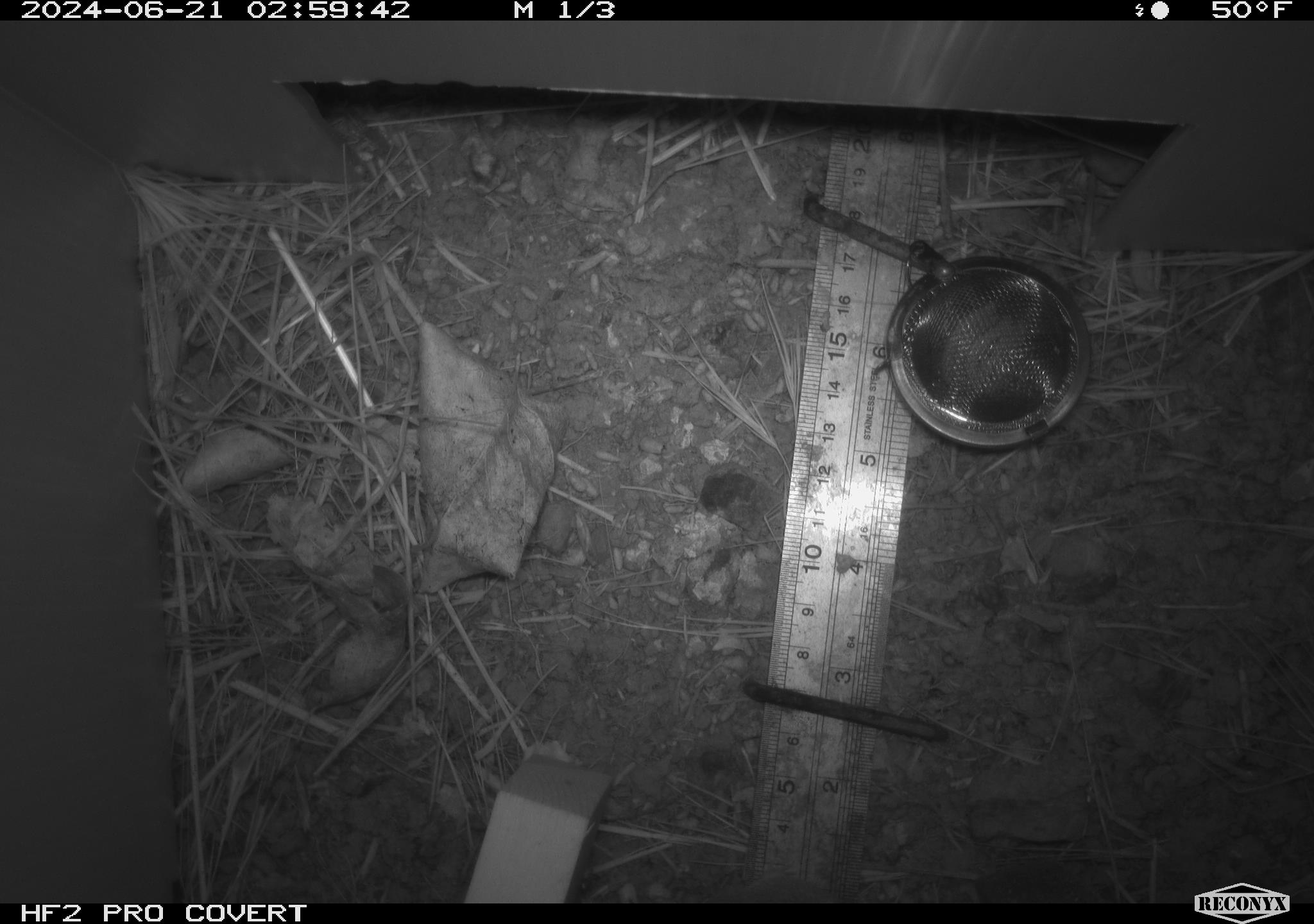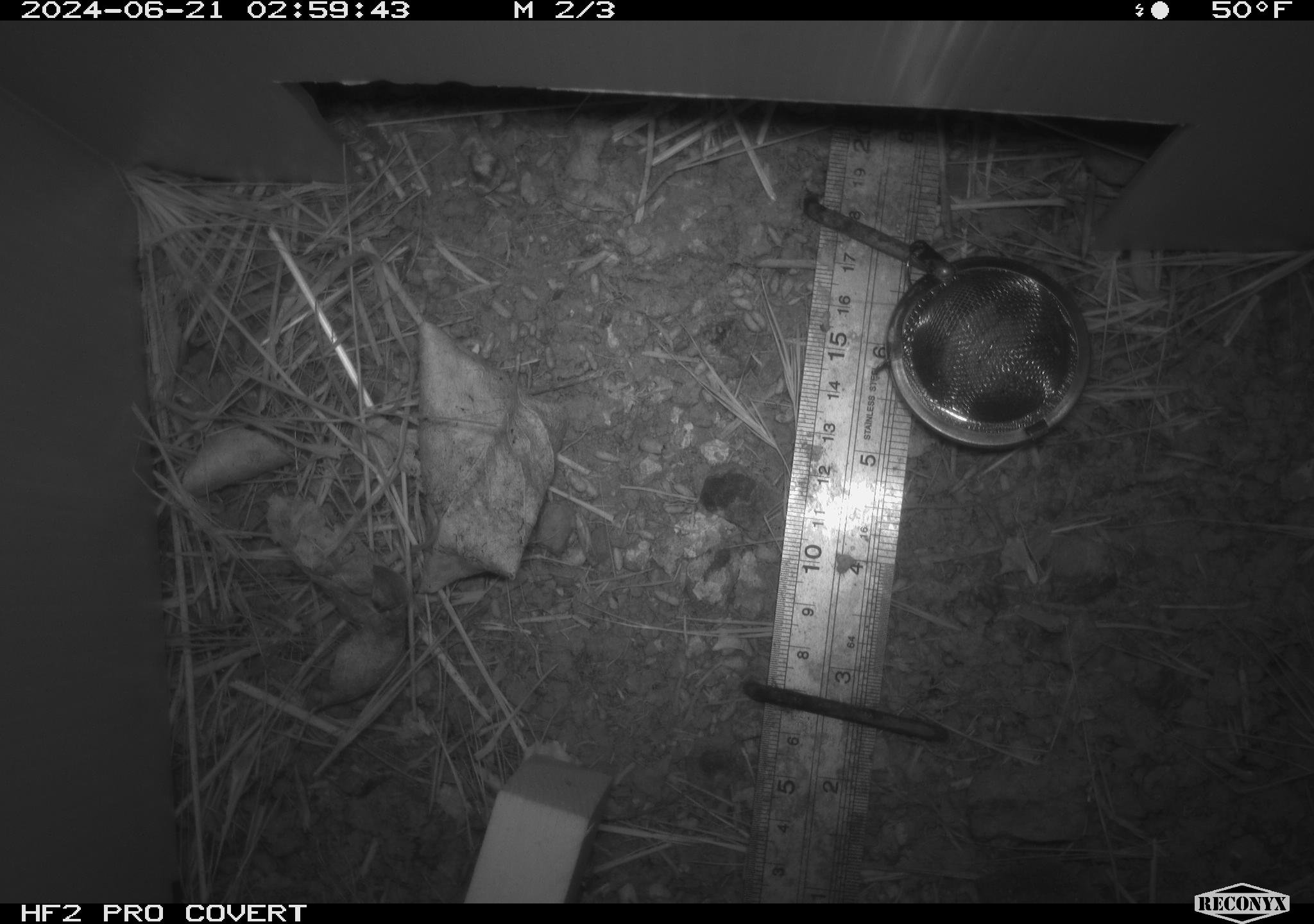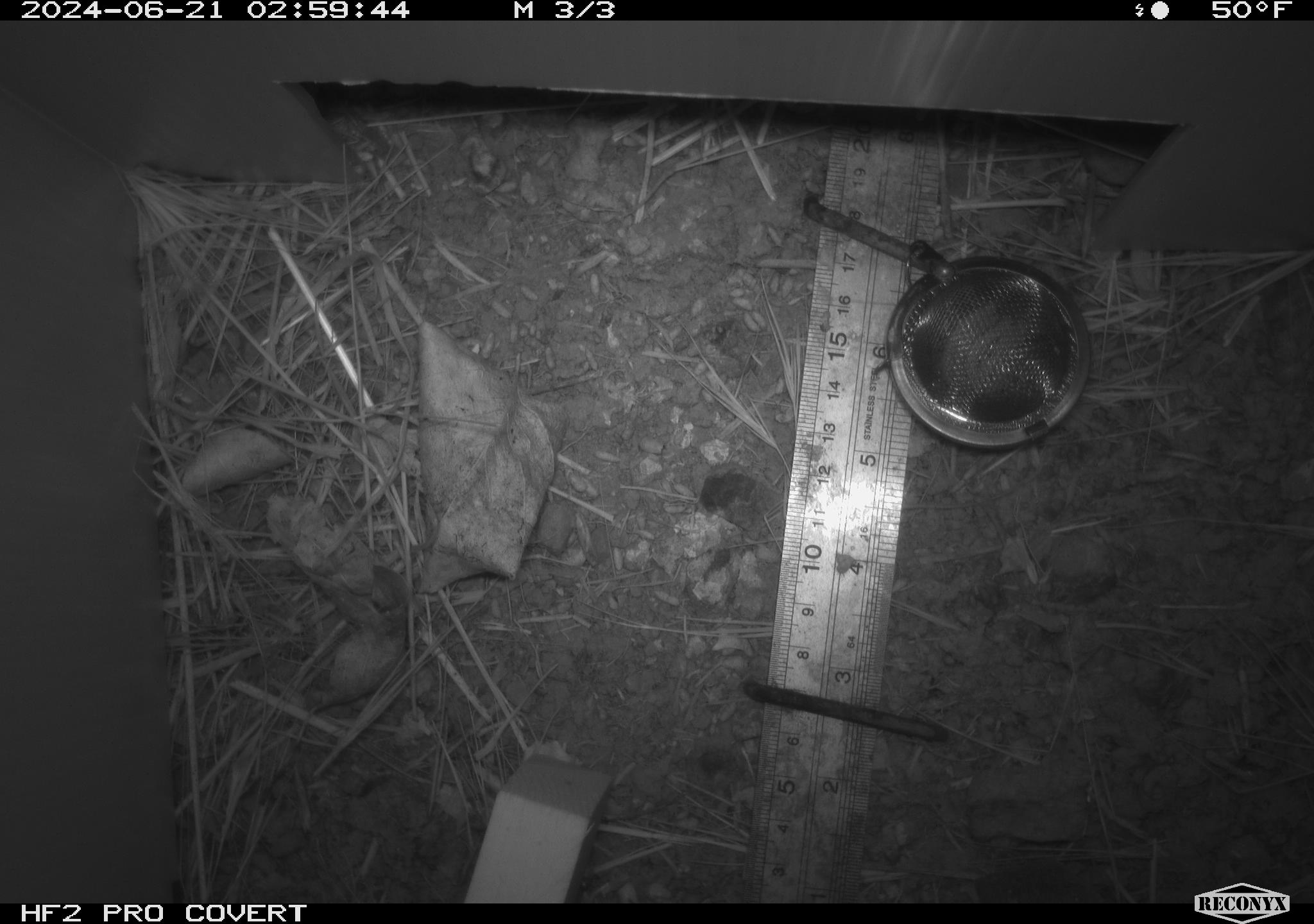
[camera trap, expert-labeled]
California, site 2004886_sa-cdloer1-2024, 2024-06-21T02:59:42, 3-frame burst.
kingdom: Animalia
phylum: Chordata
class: Mammalia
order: Rodentia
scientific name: Rodentia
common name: mouse species